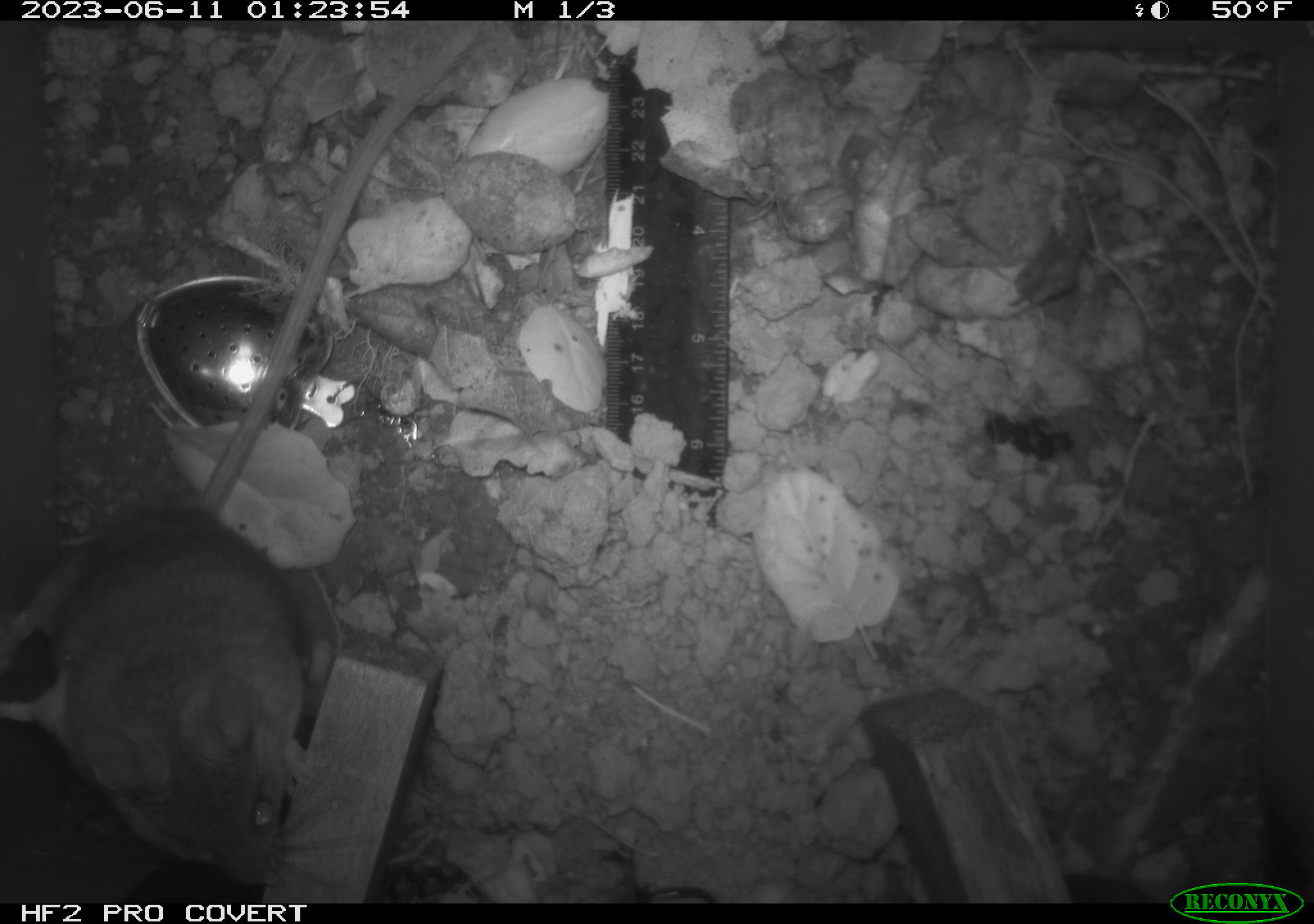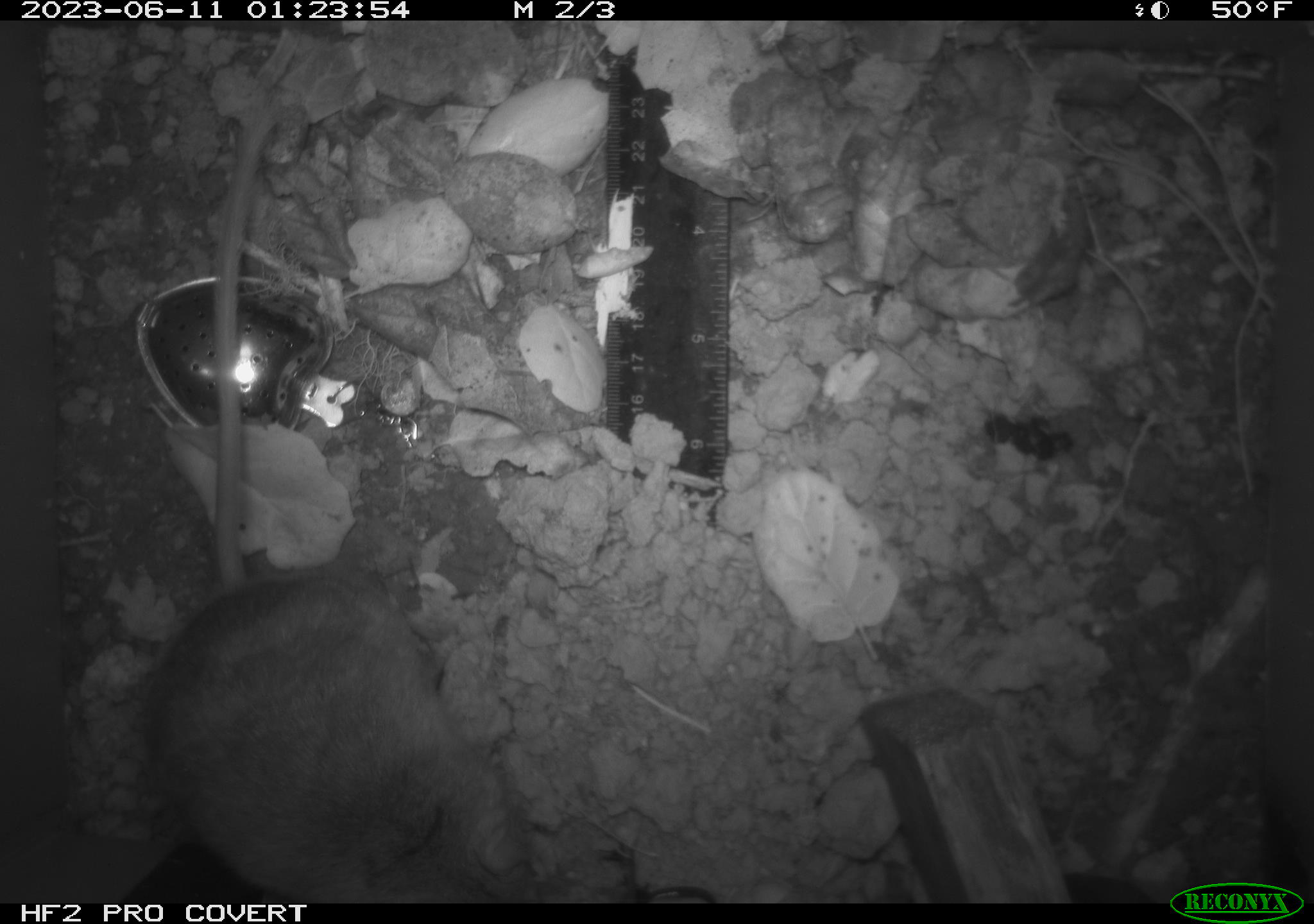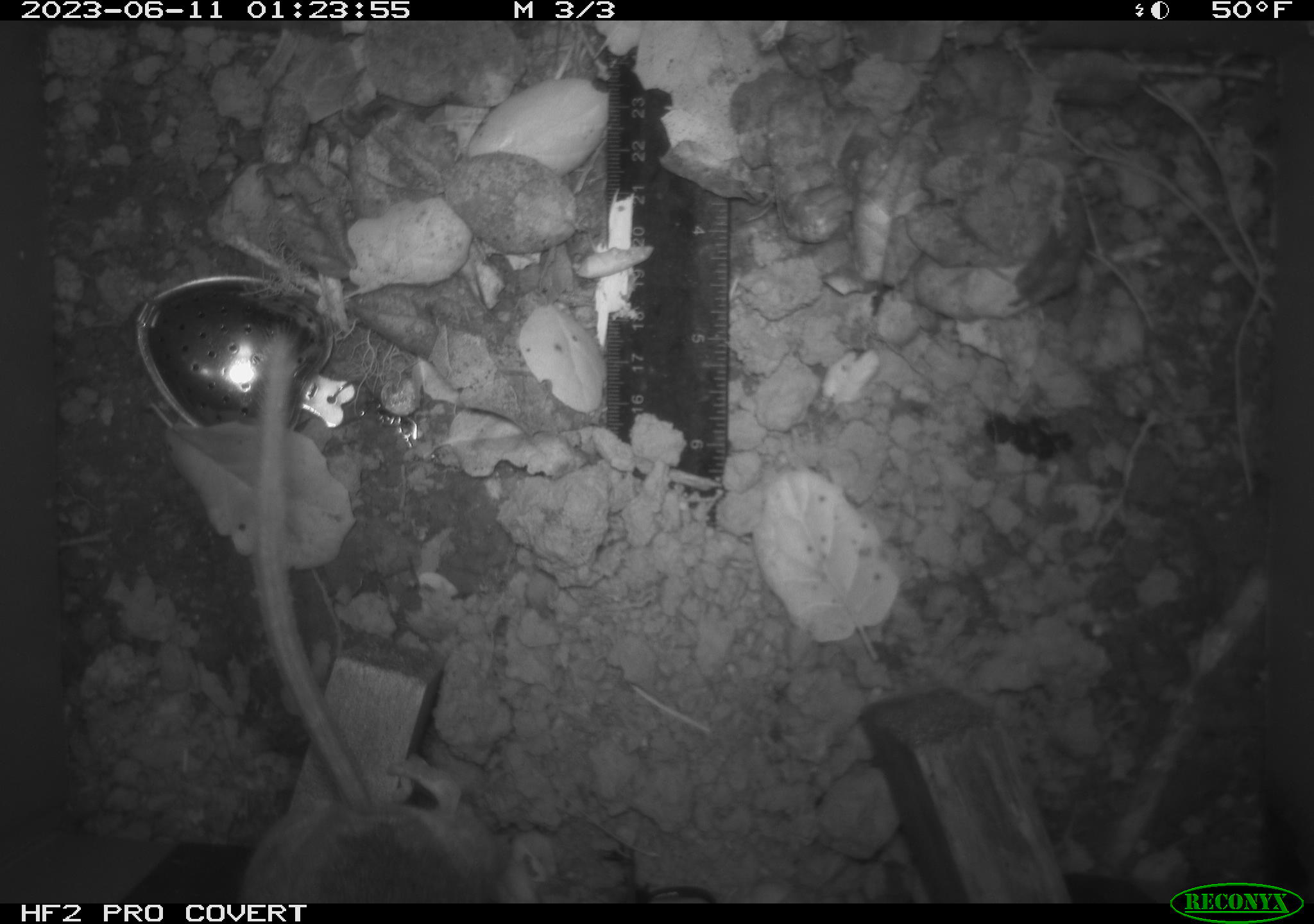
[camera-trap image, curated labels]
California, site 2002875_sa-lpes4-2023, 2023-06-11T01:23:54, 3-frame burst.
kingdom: Animalia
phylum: Chordata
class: Mammalia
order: Rodentia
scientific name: Rodentia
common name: mouse species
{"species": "mouse species (Rodentia)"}